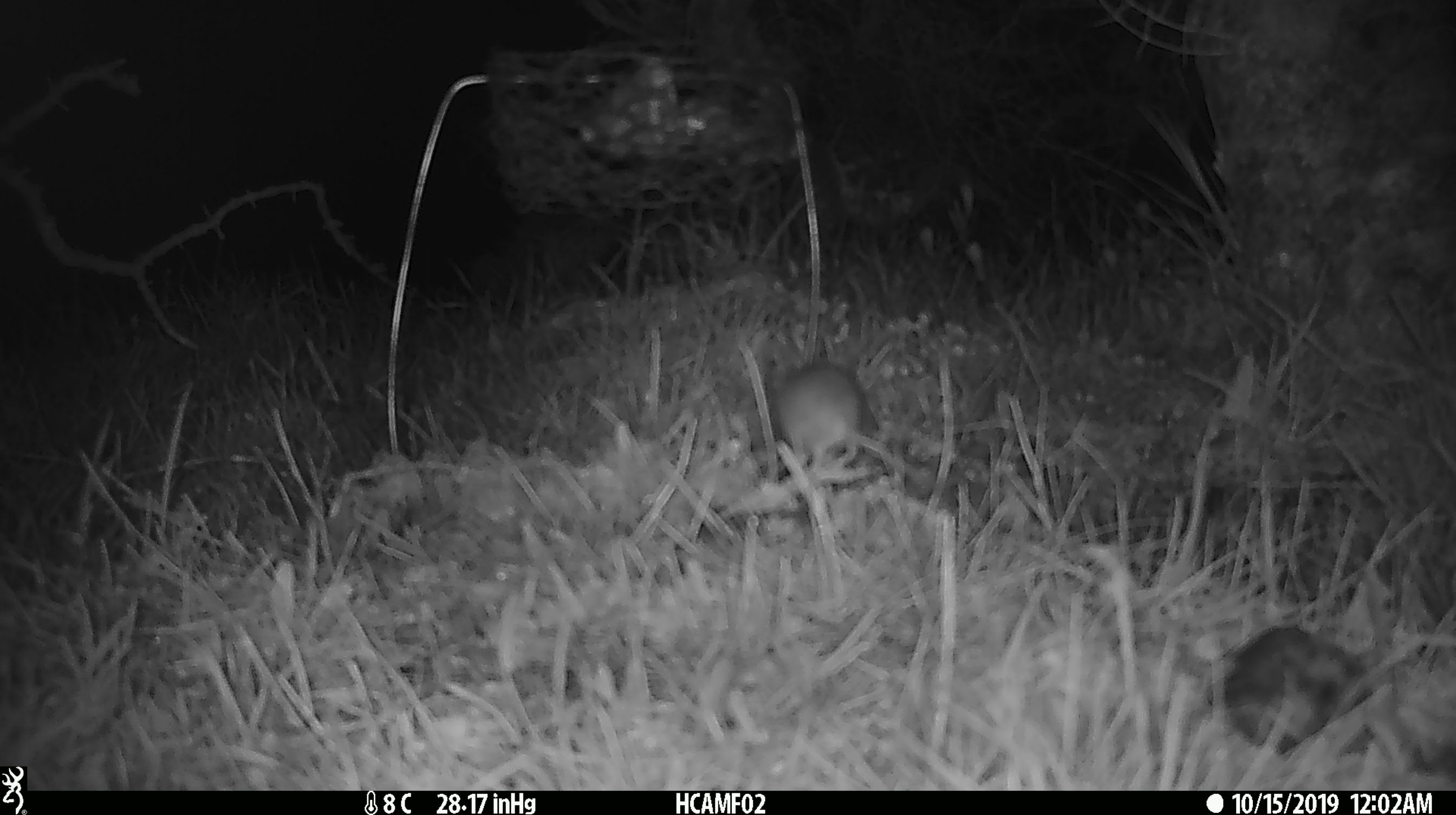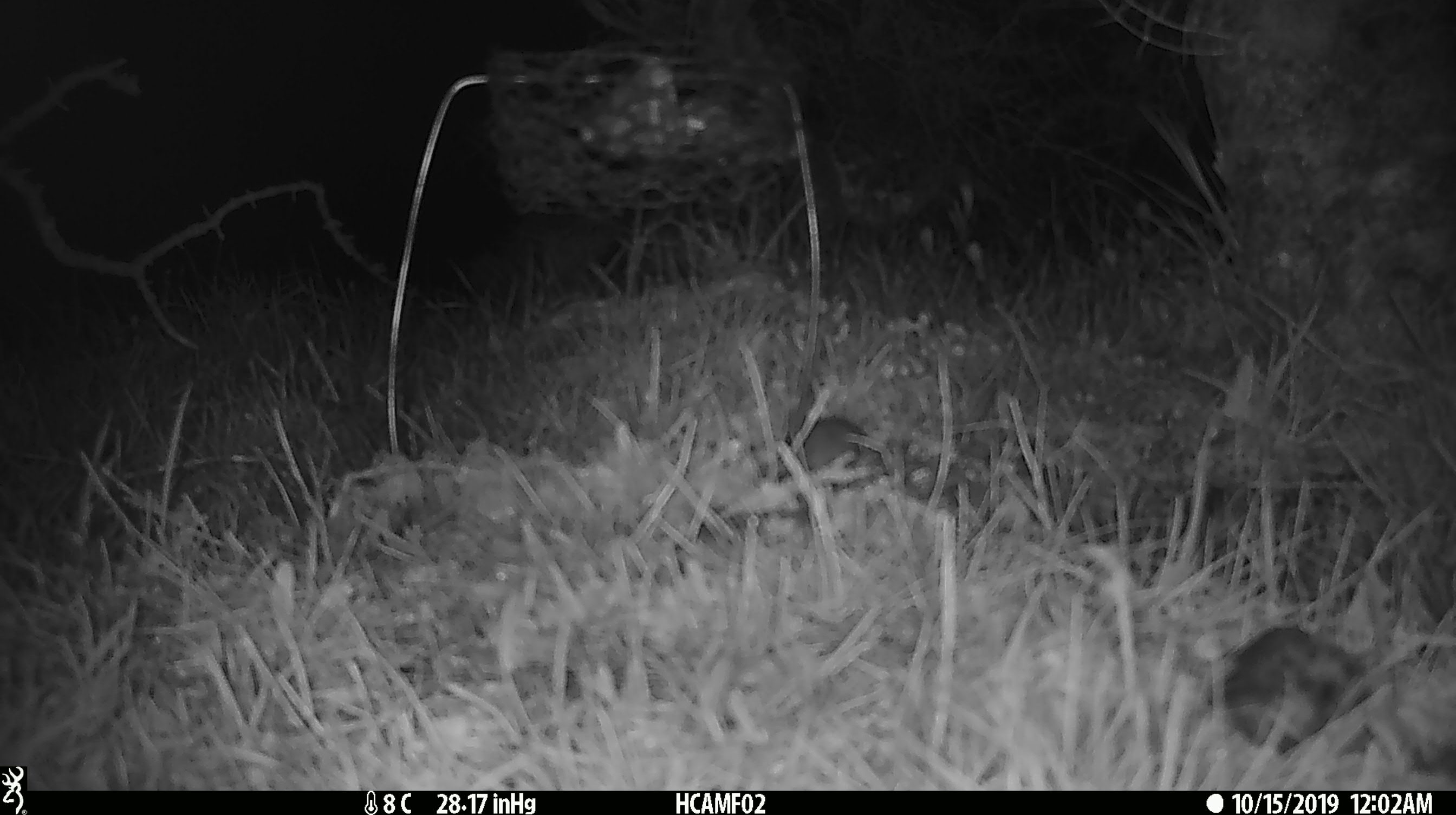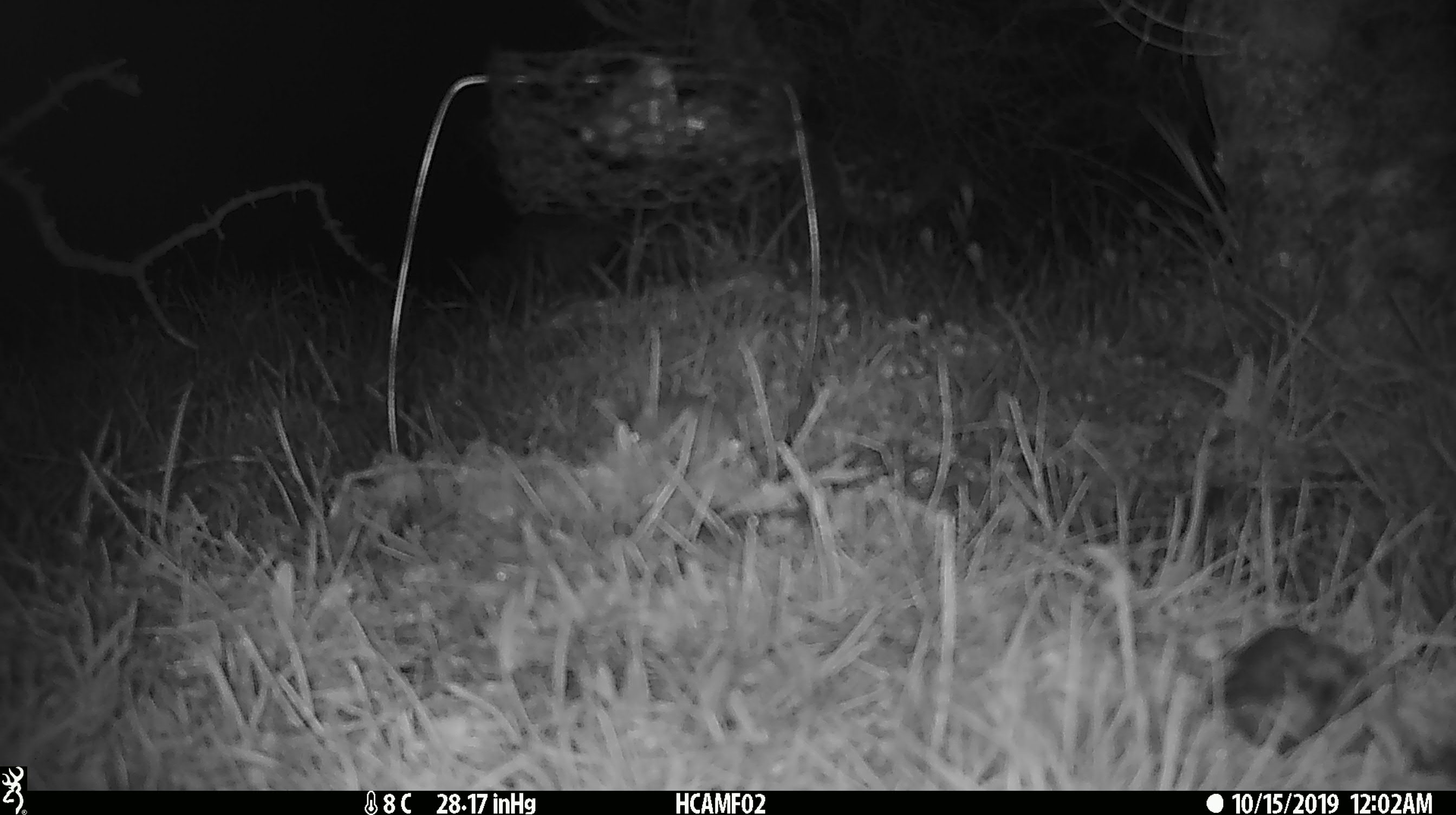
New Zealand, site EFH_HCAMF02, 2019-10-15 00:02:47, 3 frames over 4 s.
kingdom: Animalia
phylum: Chordata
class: Mammalia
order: Rodentia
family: Muridae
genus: Mus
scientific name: Mus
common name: mouse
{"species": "mouse (Mus)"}